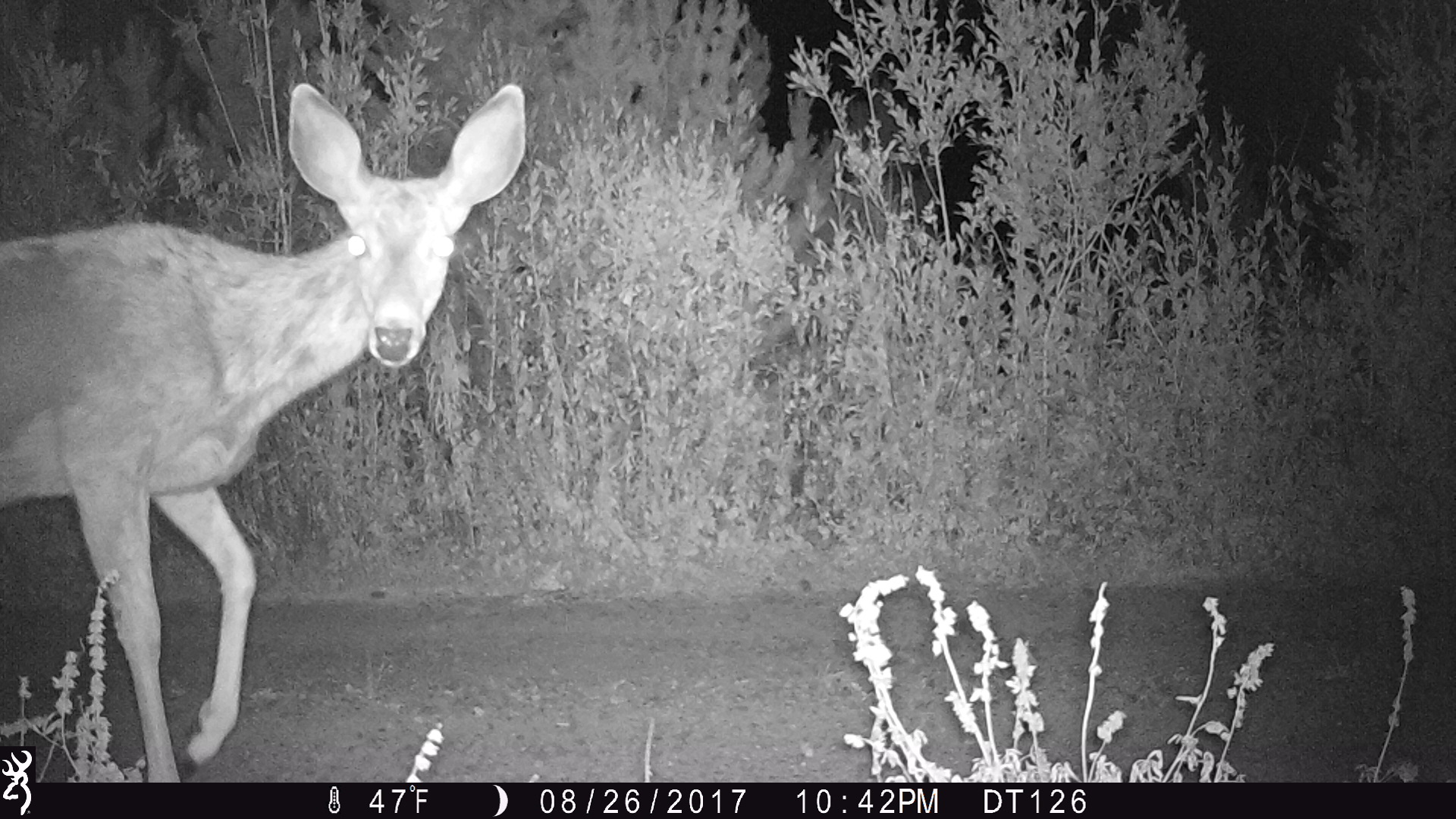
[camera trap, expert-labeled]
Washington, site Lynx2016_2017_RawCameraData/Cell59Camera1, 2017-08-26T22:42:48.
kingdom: Animalia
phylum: Chordata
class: Mammalia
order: Artiodactyla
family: Cervidae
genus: Odocoileus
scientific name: Odocoileus hemionus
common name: mule deer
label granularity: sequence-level